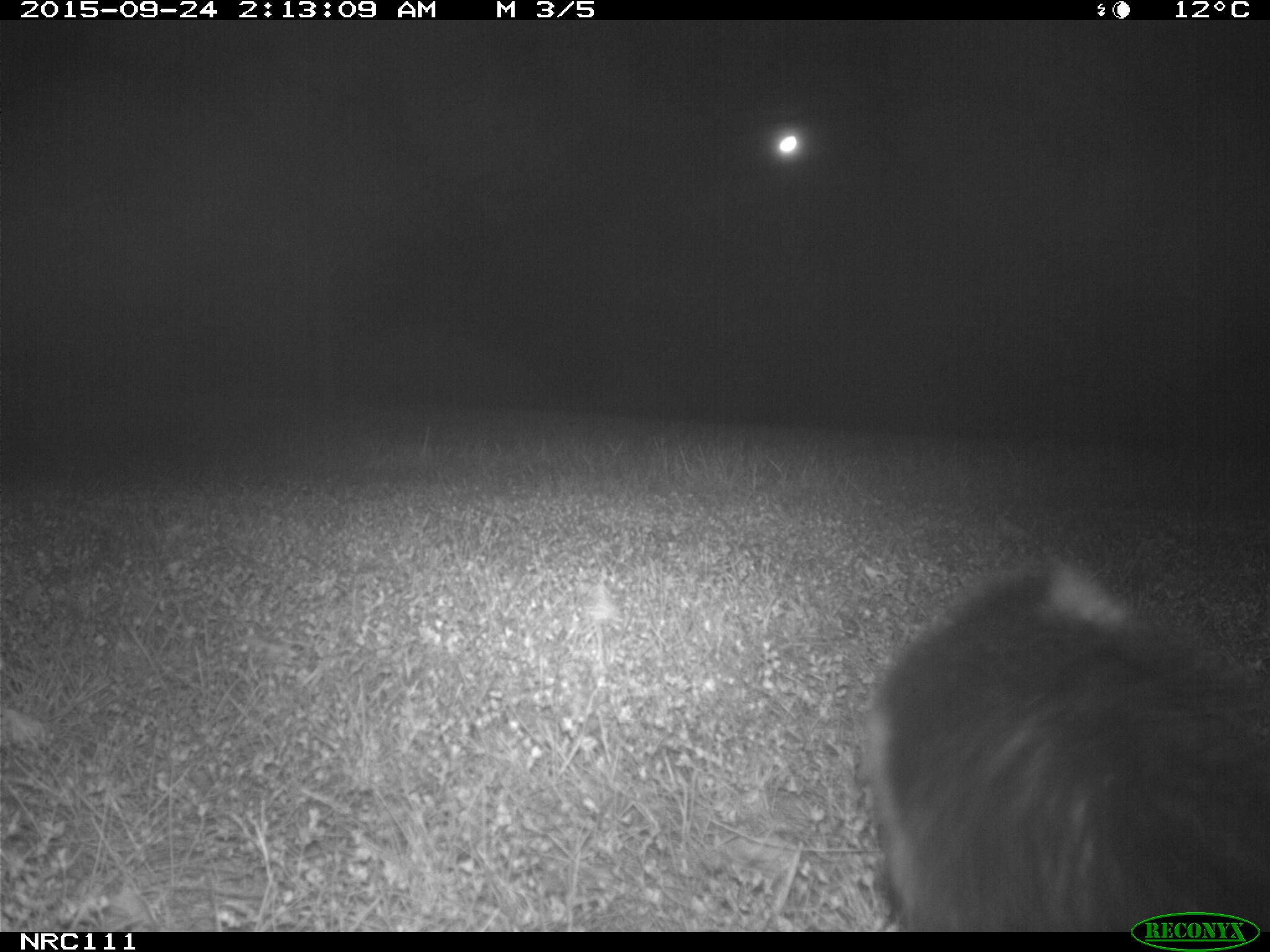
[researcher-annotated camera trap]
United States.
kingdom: Animalia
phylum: Chordata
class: Mammalia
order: Carnivora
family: Mephitidae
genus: Mephitis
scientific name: Mephitis mephitis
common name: striped skunk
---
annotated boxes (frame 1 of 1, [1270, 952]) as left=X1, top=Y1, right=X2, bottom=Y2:
Striped Skunk: left=848, top=539, right=1270, bottom=933